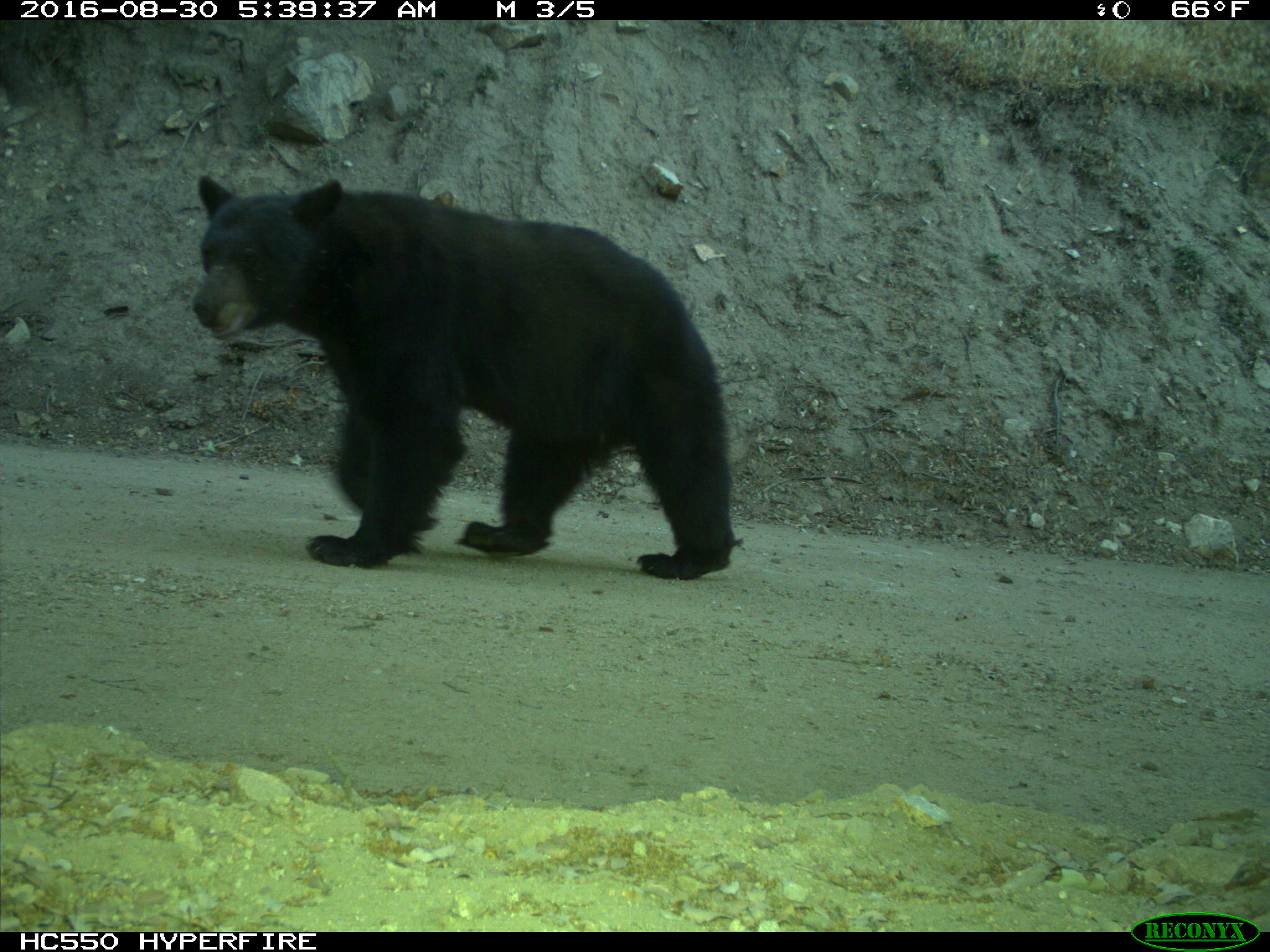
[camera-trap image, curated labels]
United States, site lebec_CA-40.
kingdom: Animalia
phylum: Chordata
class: Mammalia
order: Carnivora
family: Ursidae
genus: Ursus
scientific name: Ursus americanus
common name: american black bear